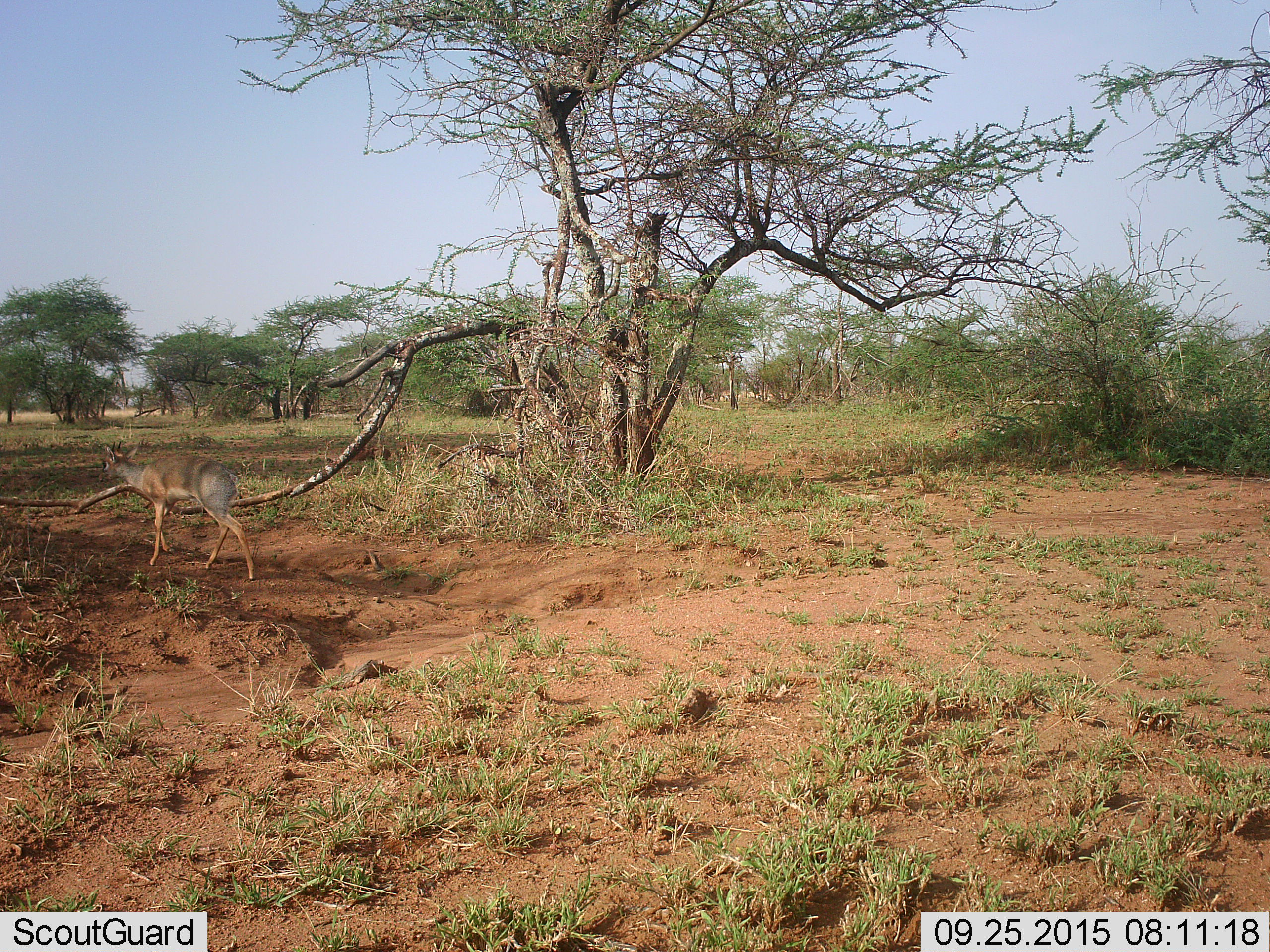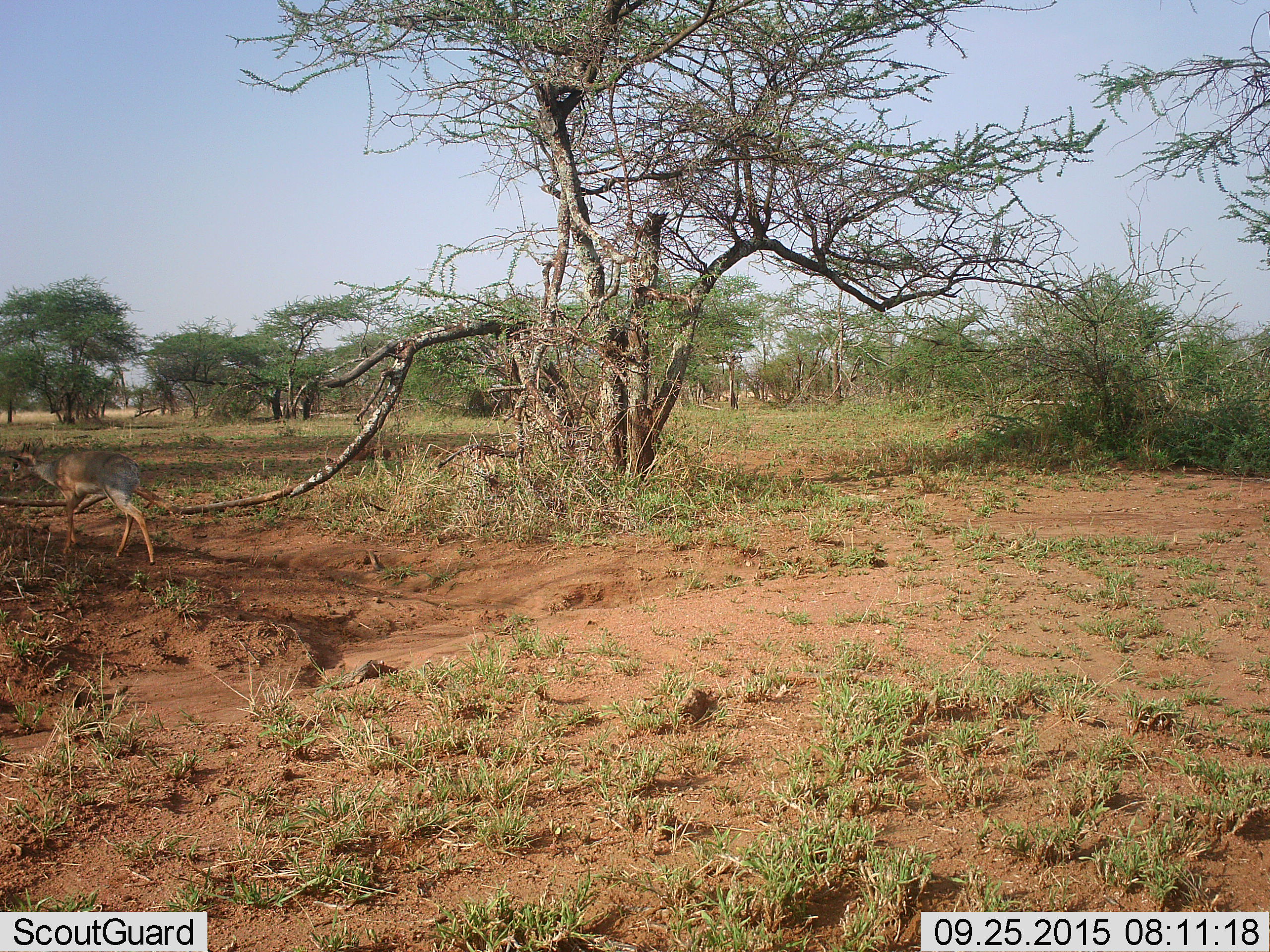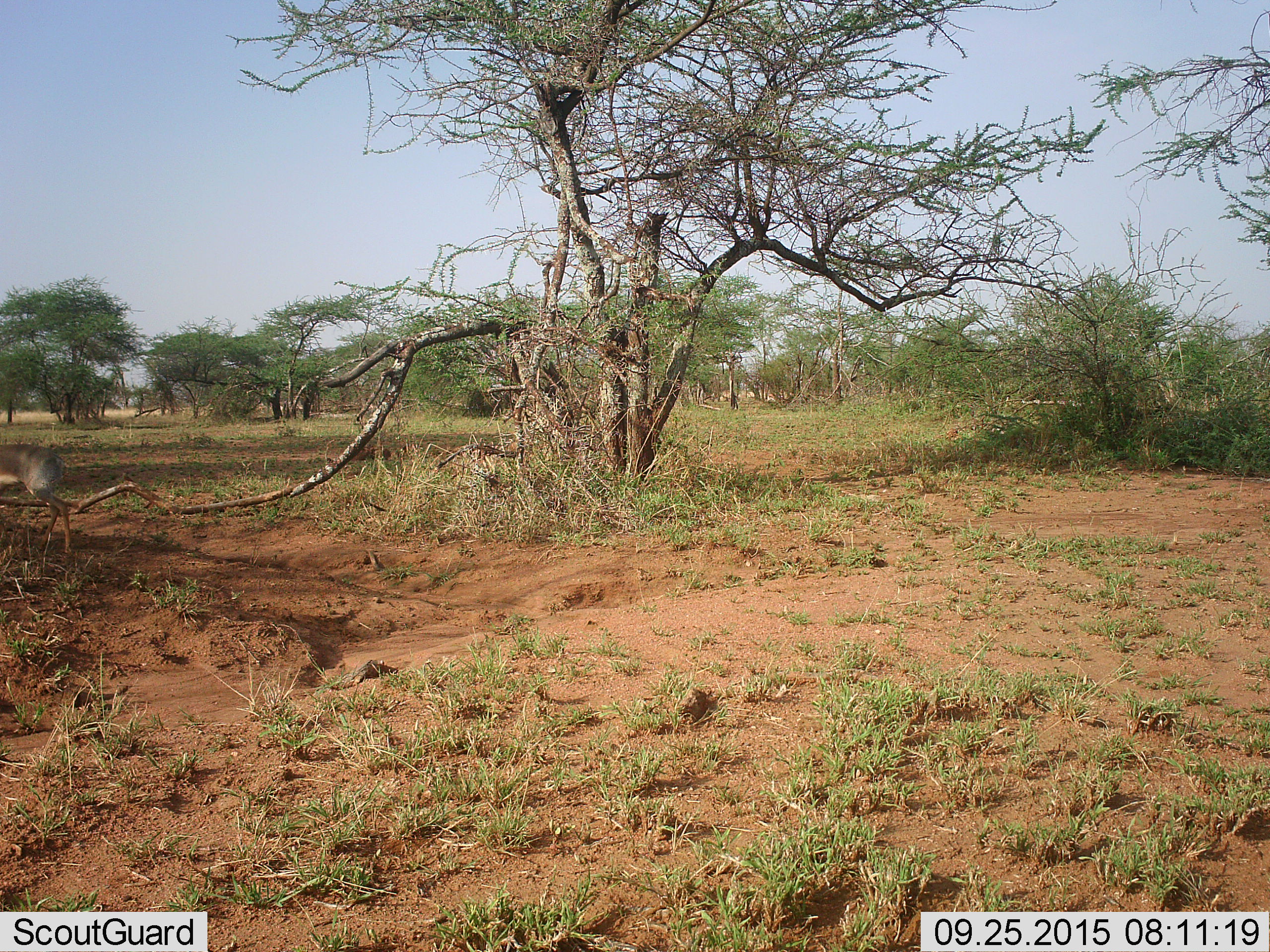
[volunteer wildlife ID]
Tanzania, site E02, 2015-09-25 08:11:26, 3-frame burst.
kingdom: Animalia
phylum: Chordata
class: Mammalia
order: Artiodactyla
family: Bovidae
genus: Madoqua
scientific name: Madoqua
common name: dikdik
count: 1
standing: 11%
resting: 0%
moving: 100%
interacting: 0%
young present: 0%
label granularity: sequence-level